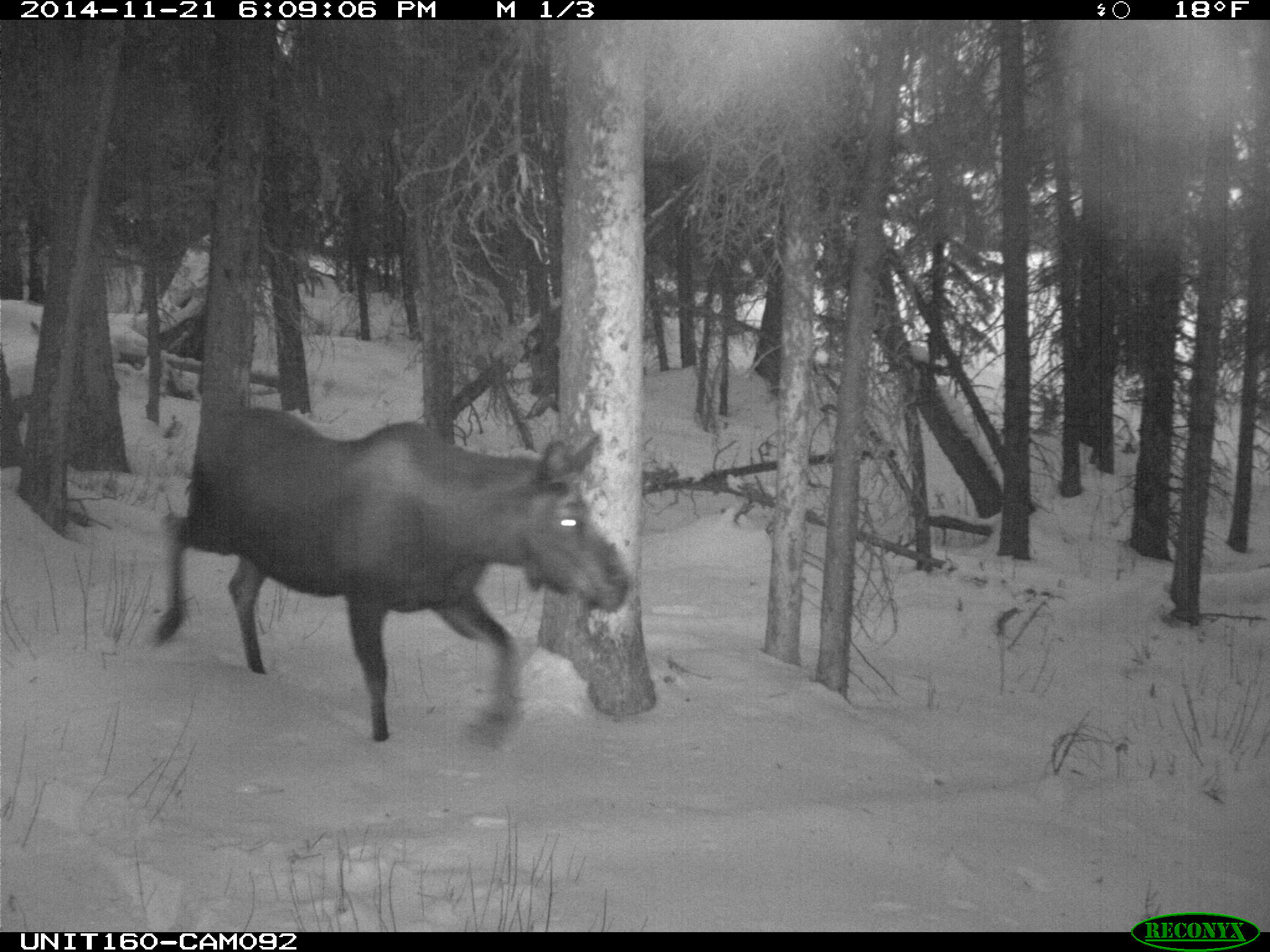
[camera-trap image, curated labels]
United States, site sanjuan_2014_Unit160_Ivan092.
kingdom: Animalia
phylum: Chordata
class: Mammalia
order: Artiodactyla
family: Cervidae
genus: Alces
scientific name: Alces alces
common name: moose